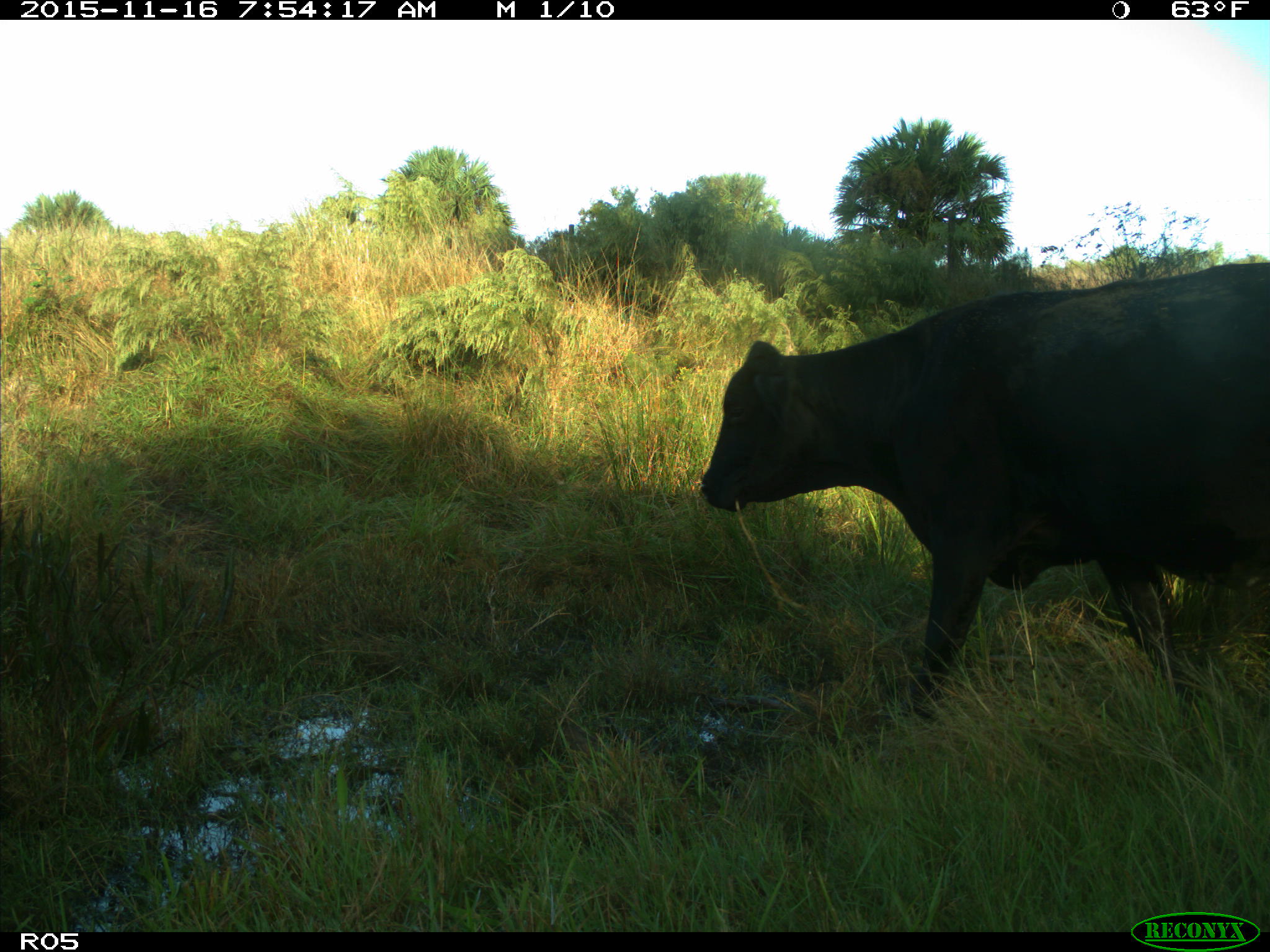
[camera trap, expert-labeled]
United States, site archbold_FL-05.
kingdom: Animalia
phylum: Chordata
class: Mammalia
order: Artiodactyla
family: Bovidae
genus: Bos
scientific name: Bos taurus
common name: domestic cow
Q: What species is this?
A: Bos taurus (domestic cow).